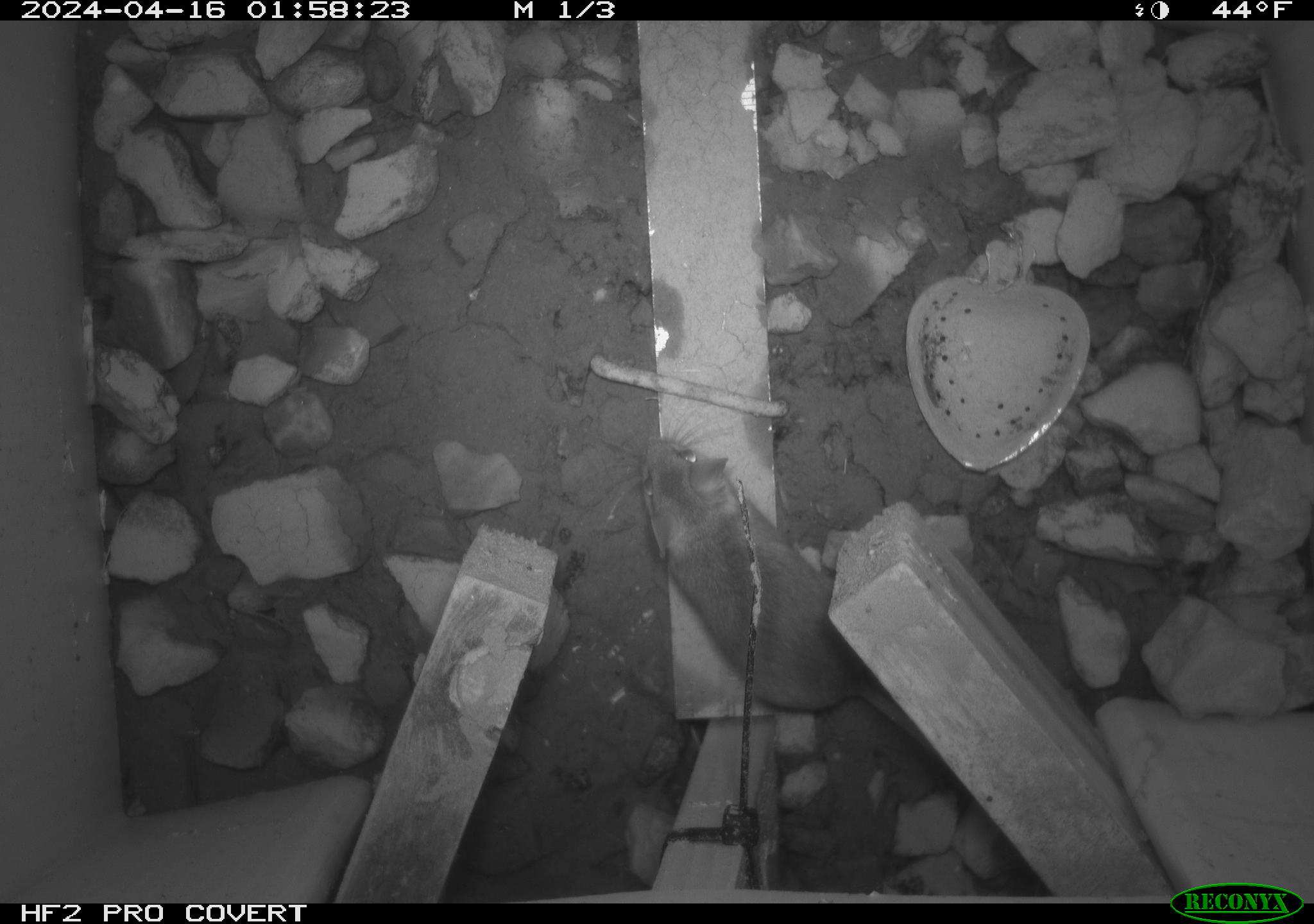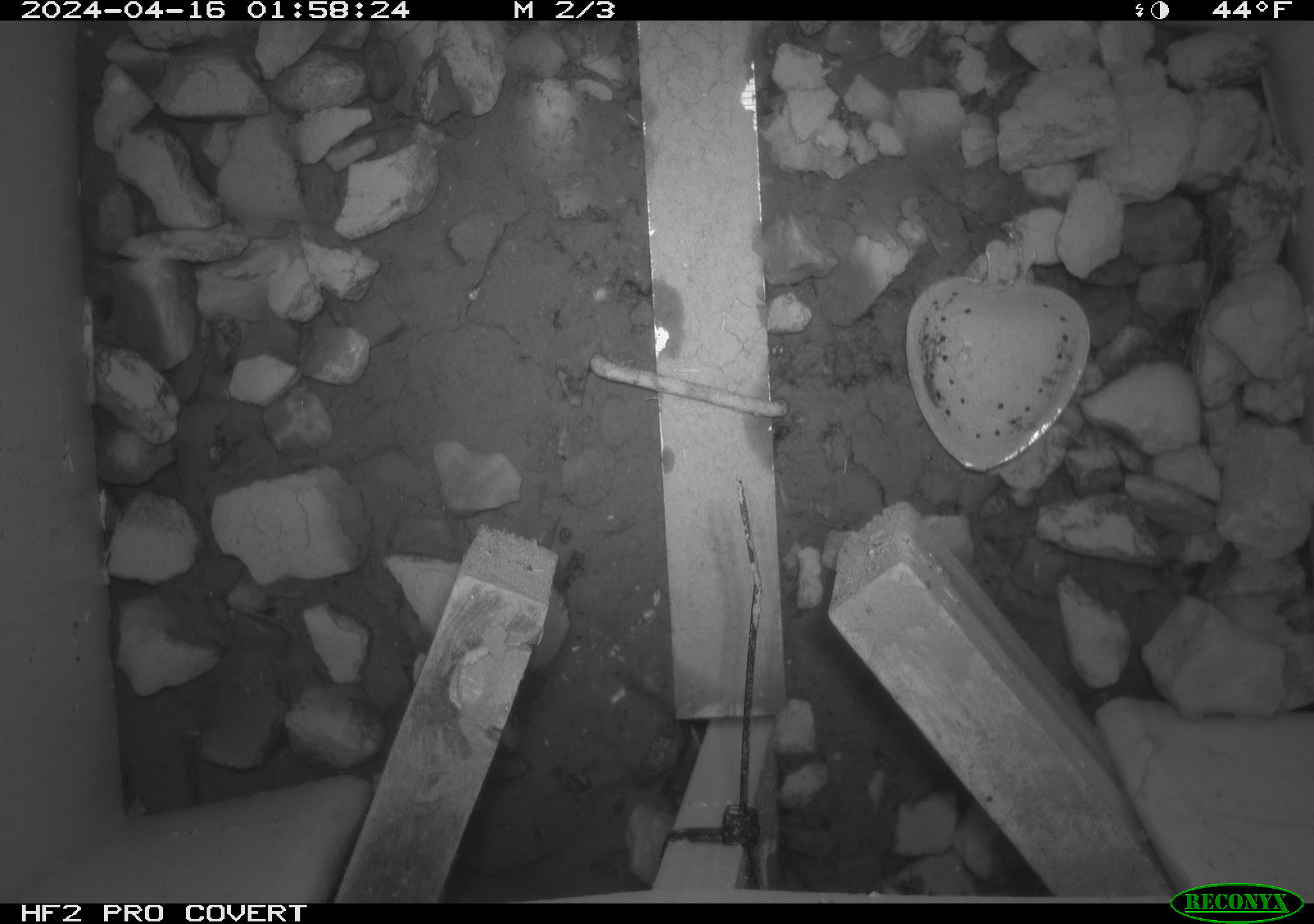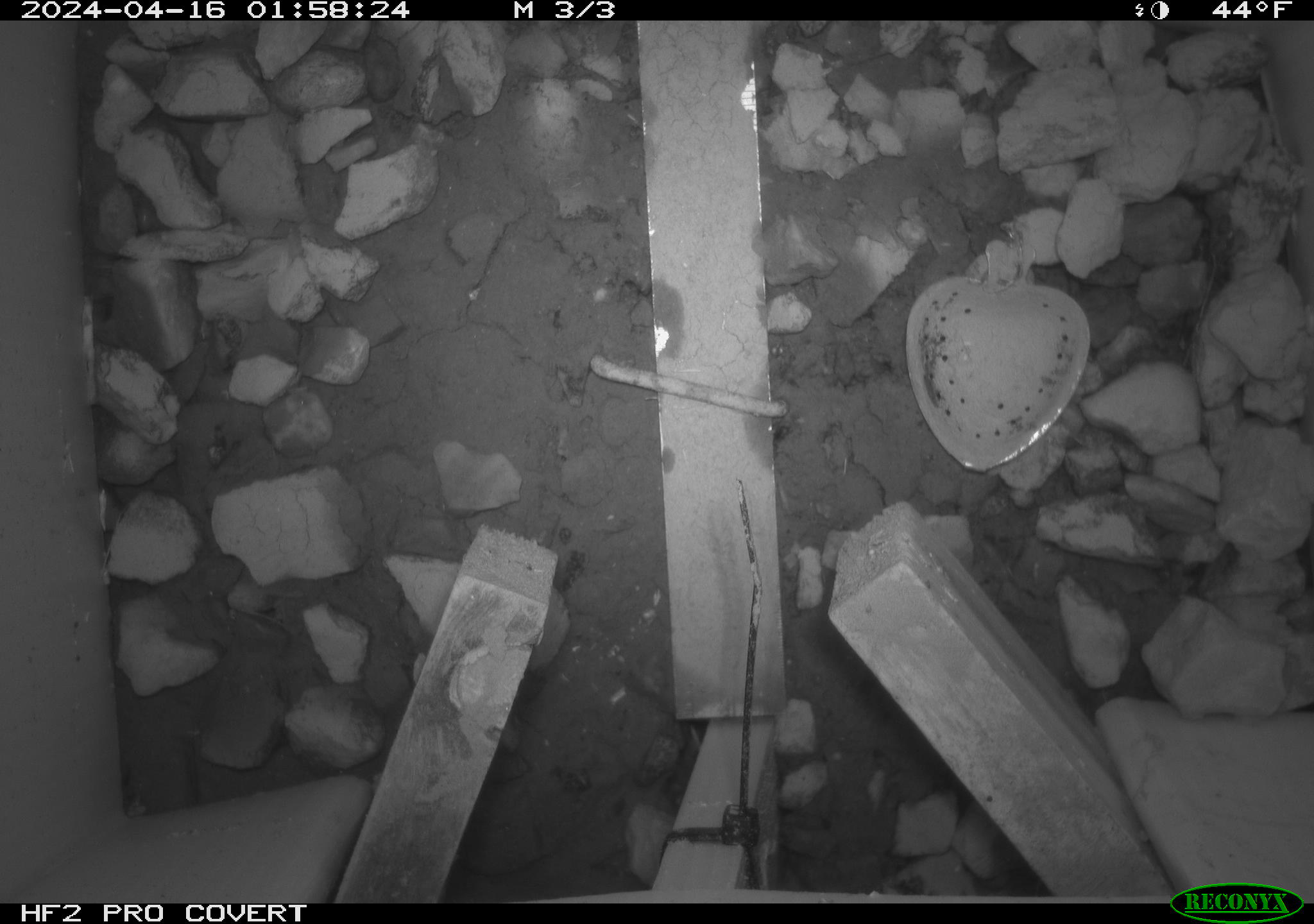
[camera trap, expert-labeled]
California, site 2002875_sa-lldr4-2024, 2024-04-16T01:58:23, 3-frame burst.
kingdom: Animalia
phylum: Chordata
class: Mammalia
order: Rodentia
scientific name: Rodentia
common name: mouse species